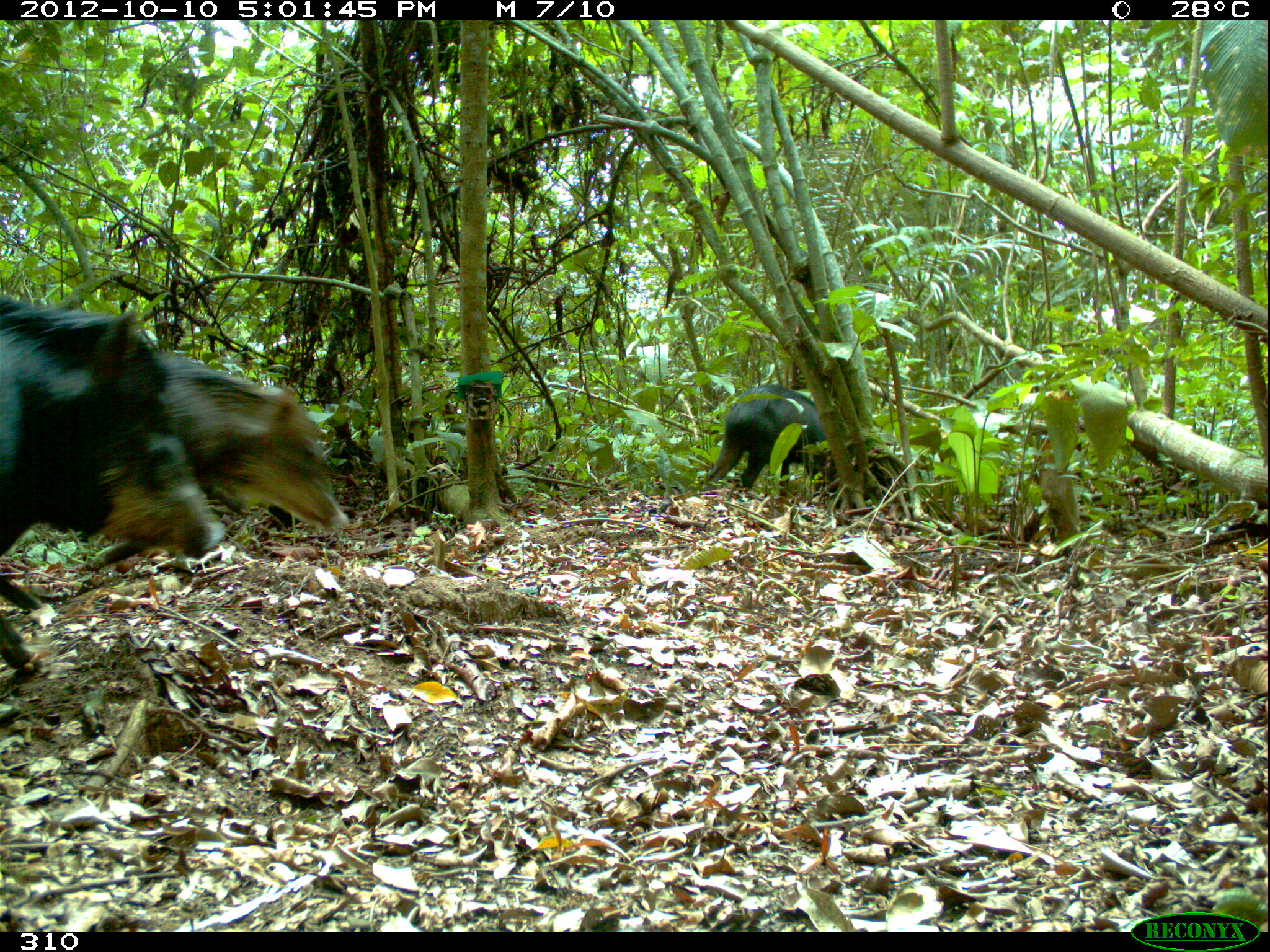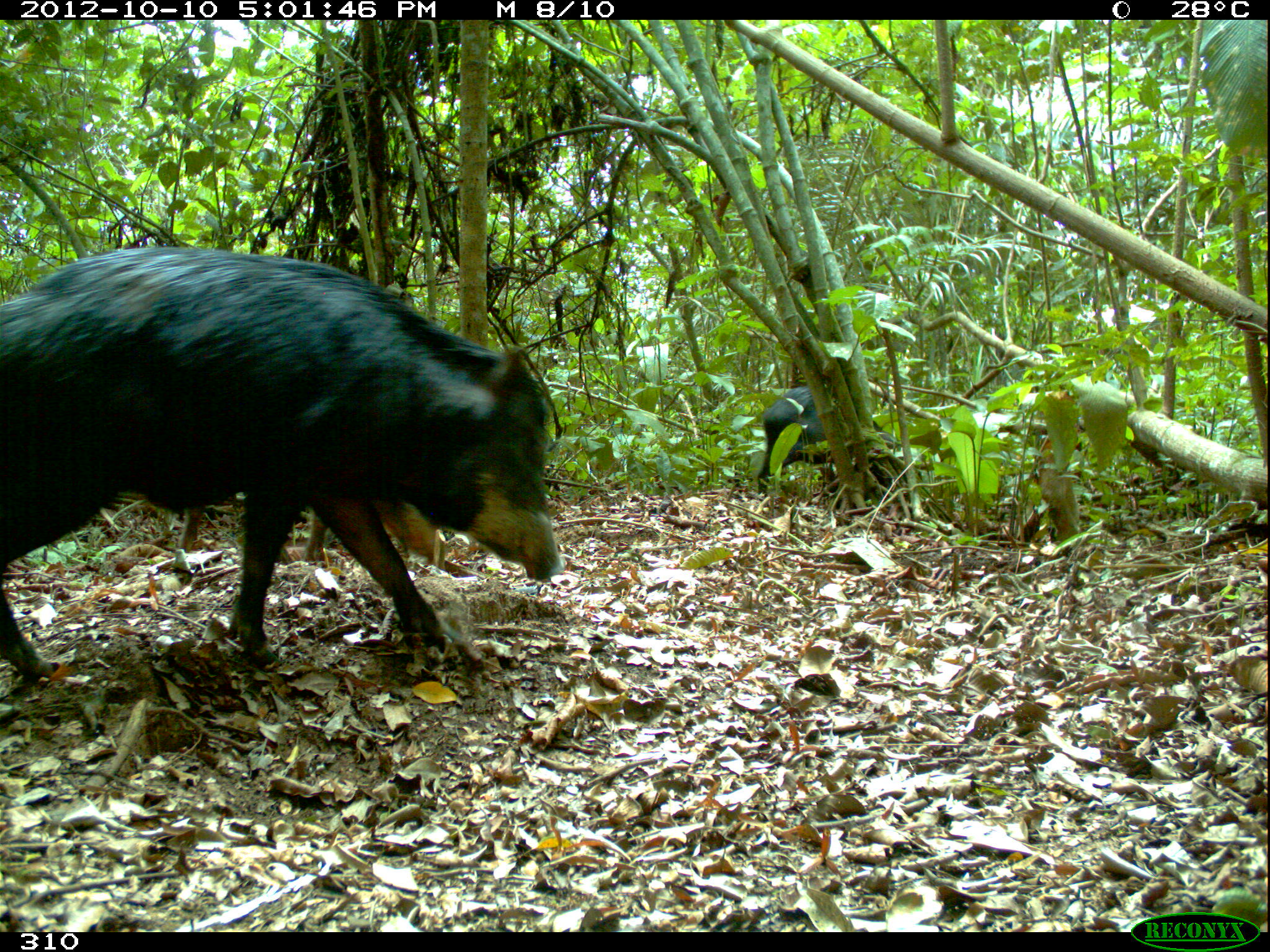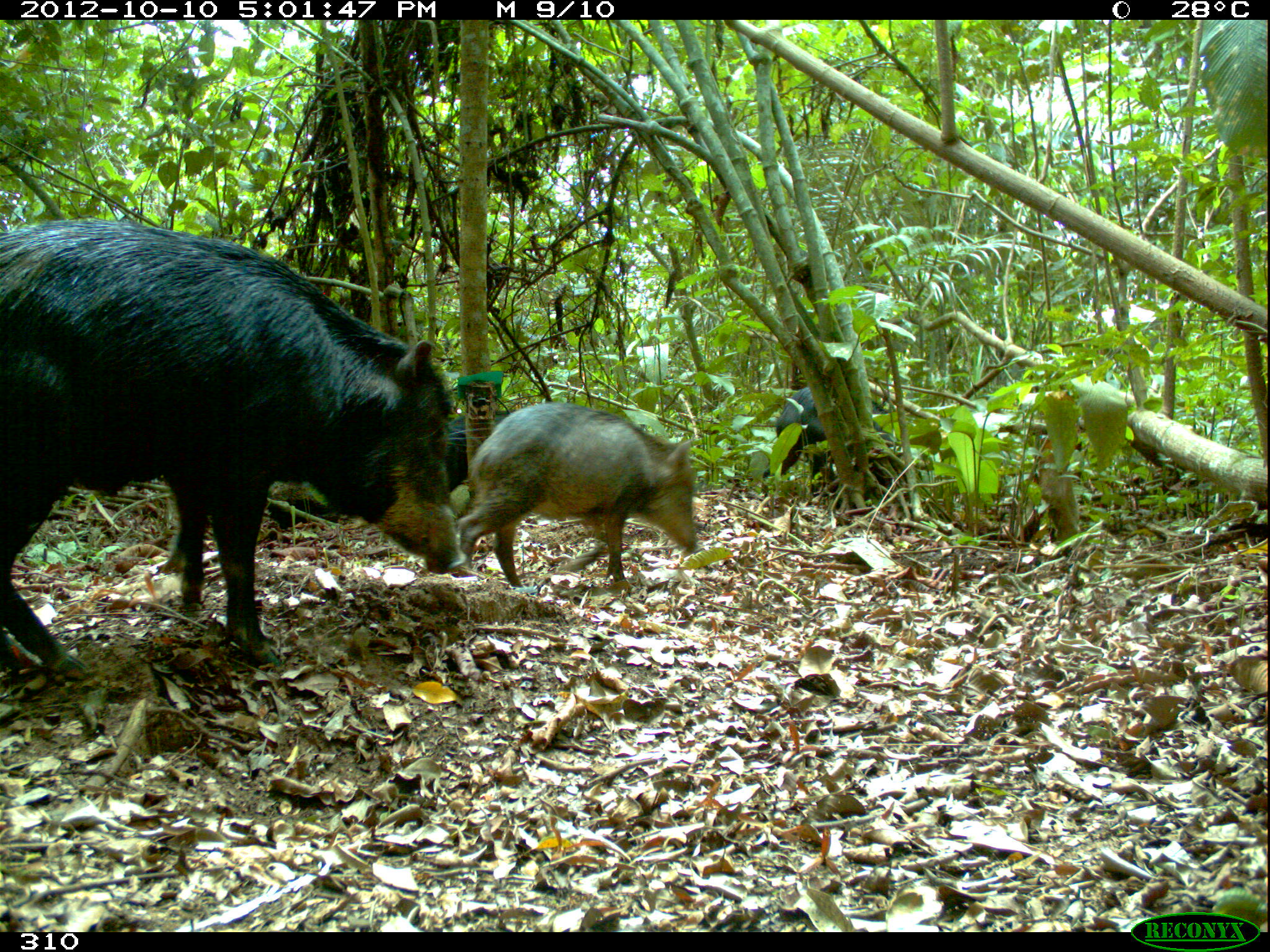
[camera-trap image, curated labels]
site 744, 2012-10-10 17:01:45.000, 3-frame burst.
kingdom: Animalia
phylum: Chordata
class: Mammalia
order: Artiodactyla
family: Tayassuidae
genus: Tayassu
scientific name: Tayassu pecari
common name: white-lipped peccary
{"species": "Tayassu pecari (white-lipped peccary)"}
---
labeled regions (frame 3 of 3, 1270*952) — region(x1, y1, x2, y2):
tayassu pecari: region(0, 217, 468, 678); region(457, 401, 701, 589); region(762, 385, 899, 500)